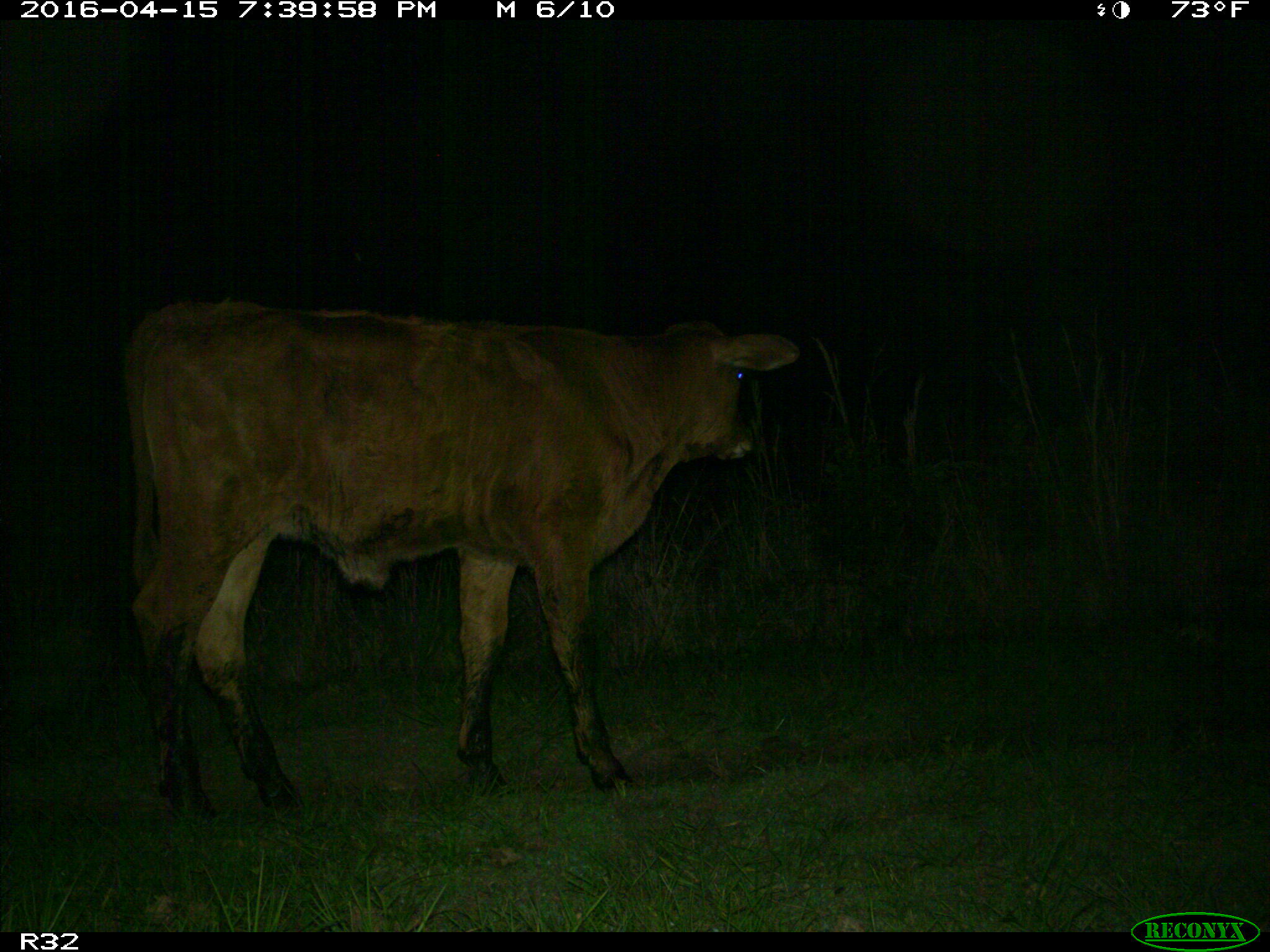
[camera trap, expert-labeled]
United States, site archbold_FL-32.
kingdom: Animalia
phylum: Chordata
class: Mammalia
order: Artiodactyla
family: Bovidae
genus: Bos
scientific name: Bos taurus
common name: domestic cow